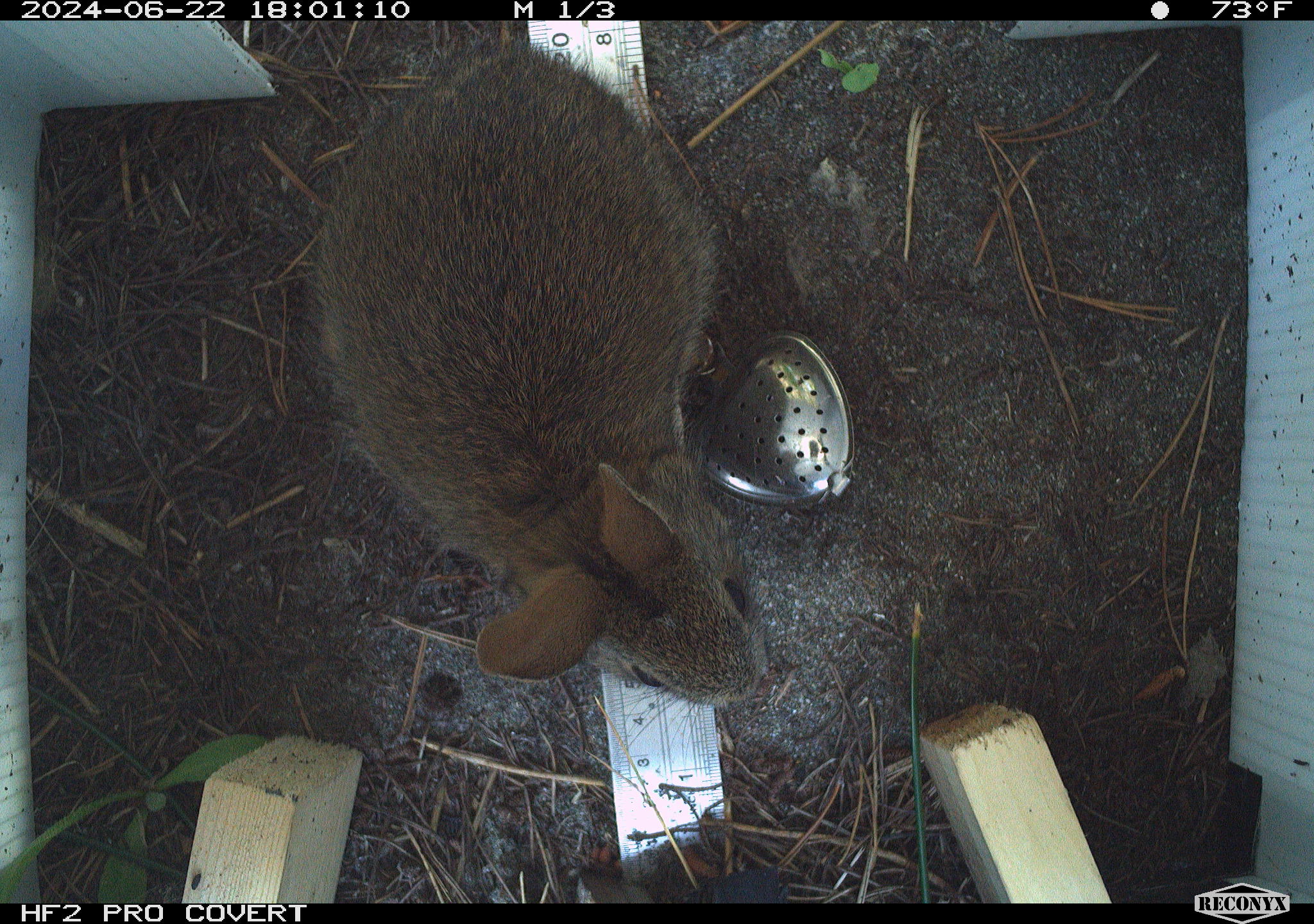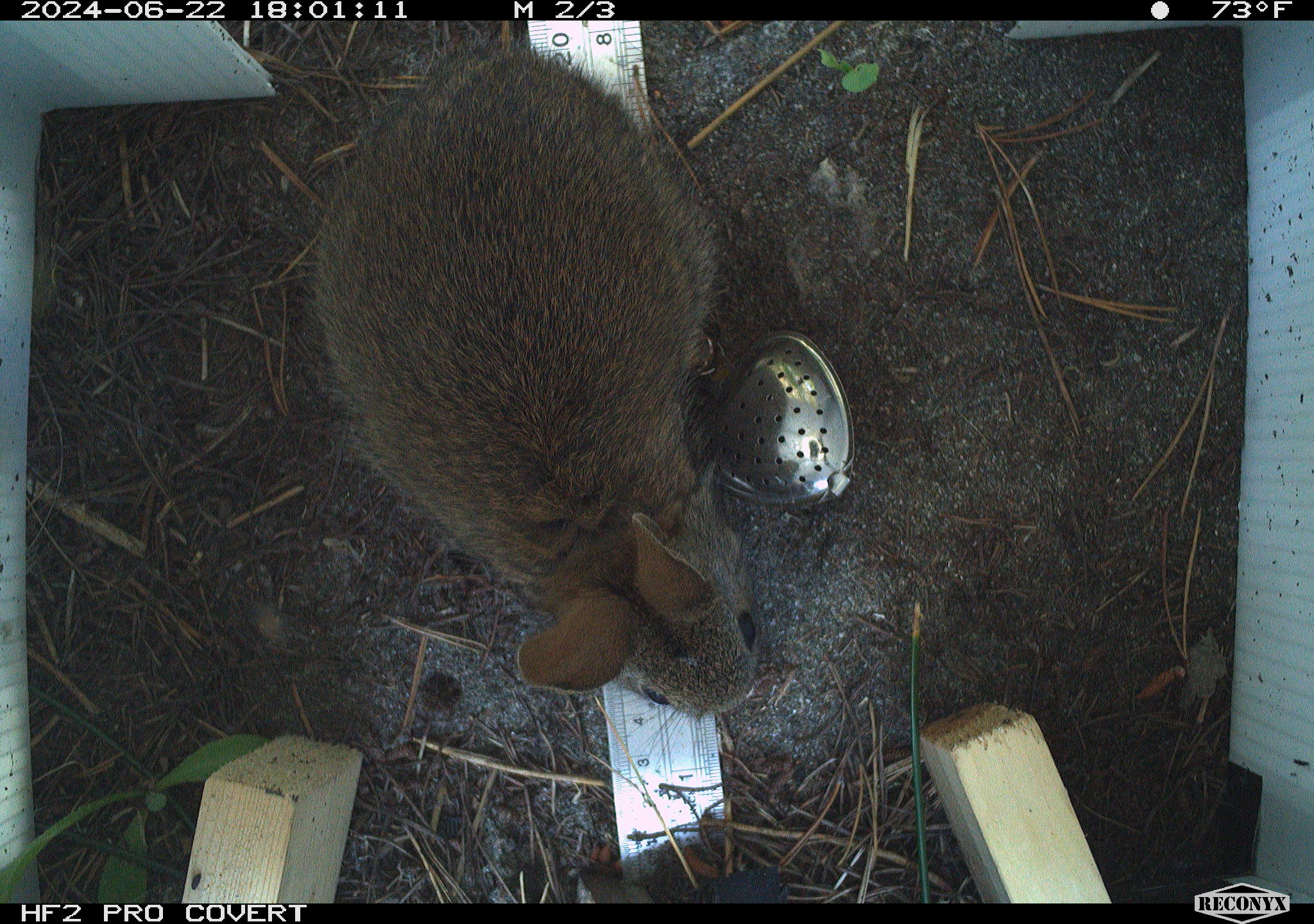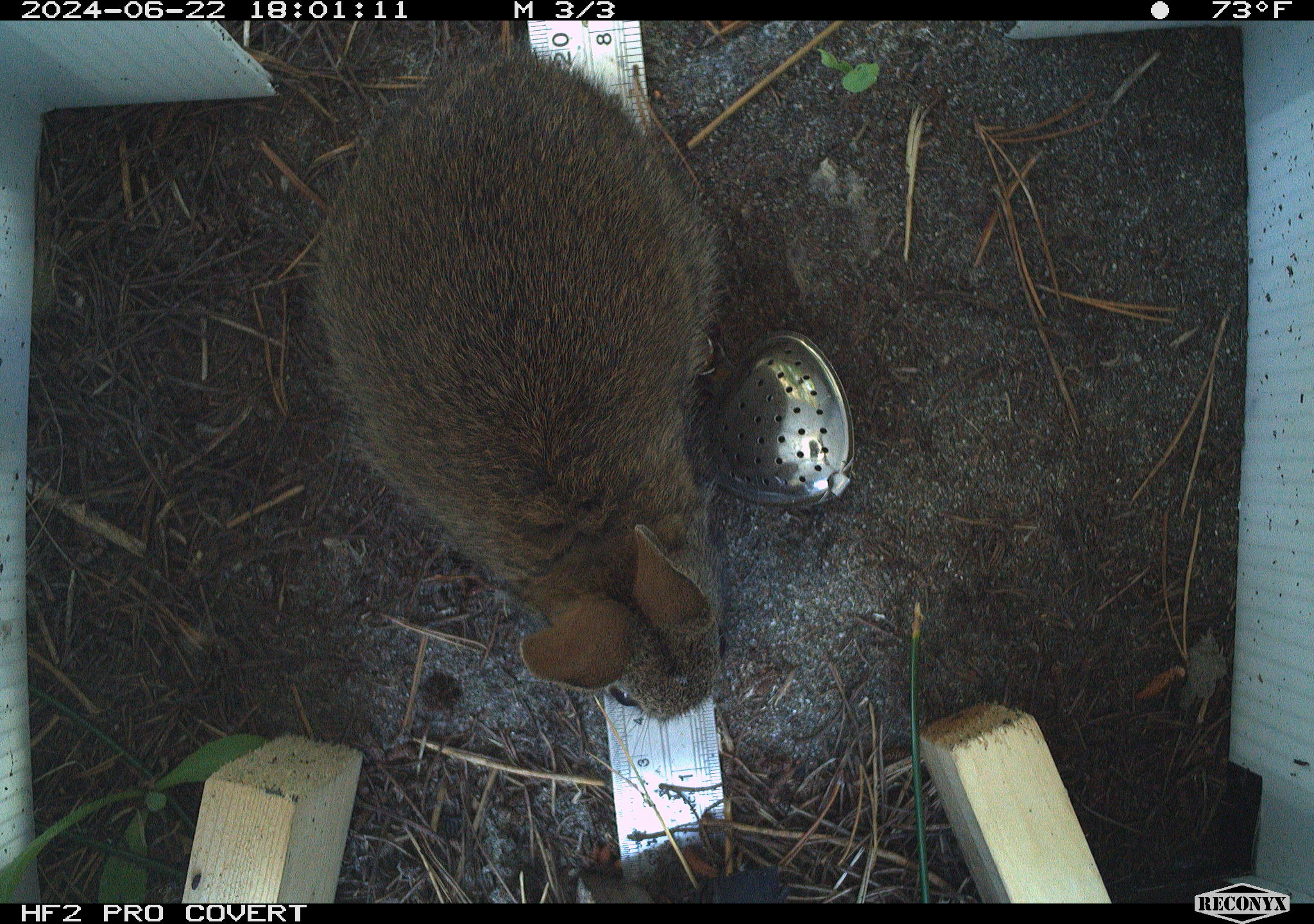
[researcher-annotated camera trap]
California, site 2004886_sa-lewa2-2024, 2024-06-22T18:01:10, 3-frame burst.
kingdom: Animalia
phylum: Chordata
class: Mammalia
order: Lagomorpha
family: Leporidae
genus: Sylvilagus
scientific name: Sylvilagus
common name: cottontail rabbits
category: sylvilagus species